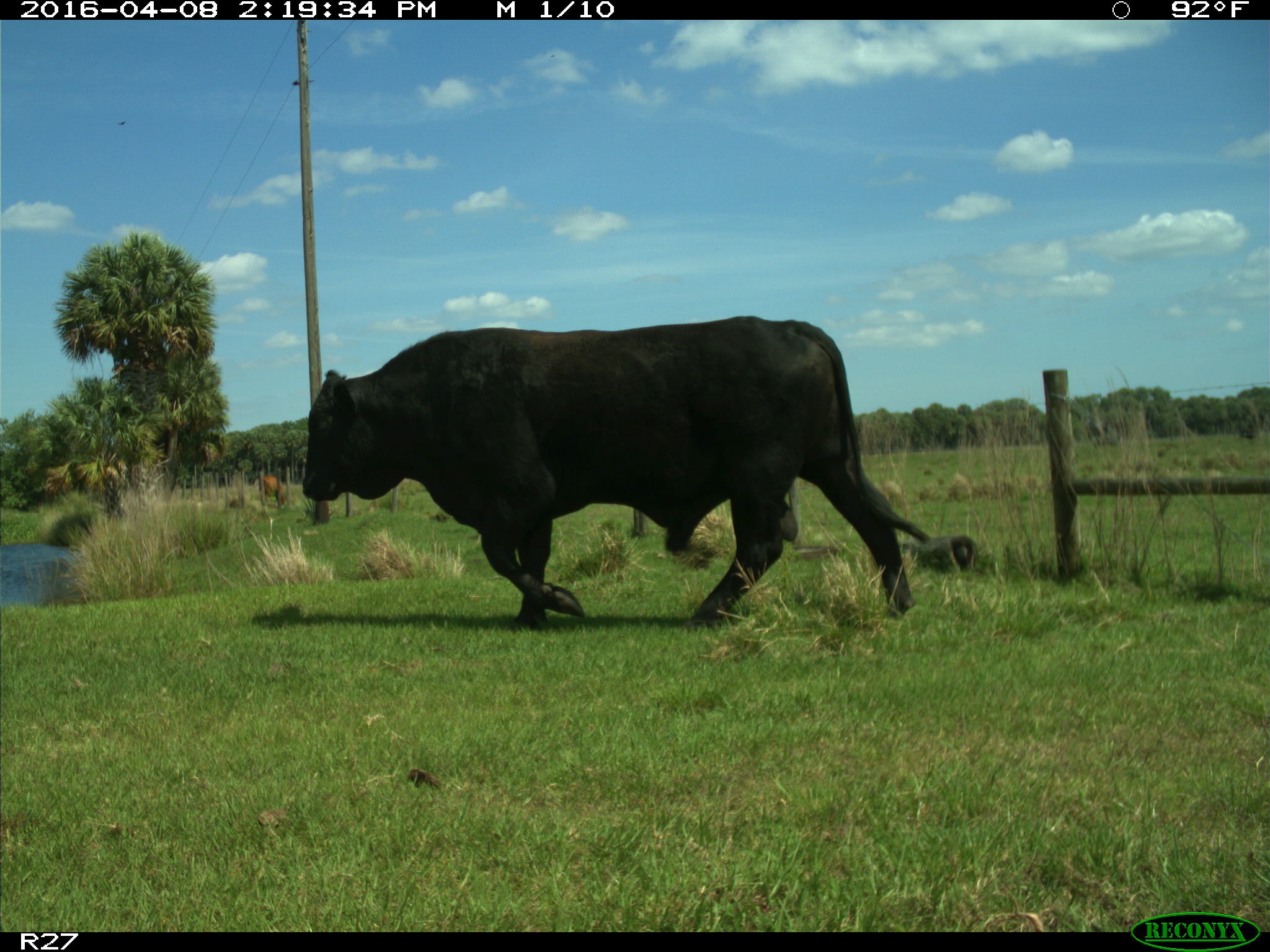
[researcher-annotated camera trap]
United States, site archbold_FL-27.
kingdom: Animalia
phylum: Chordata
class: Mammalia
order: Artiodactyla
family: Bovidae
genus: Bos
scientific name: Bos taurus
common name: domestic cow